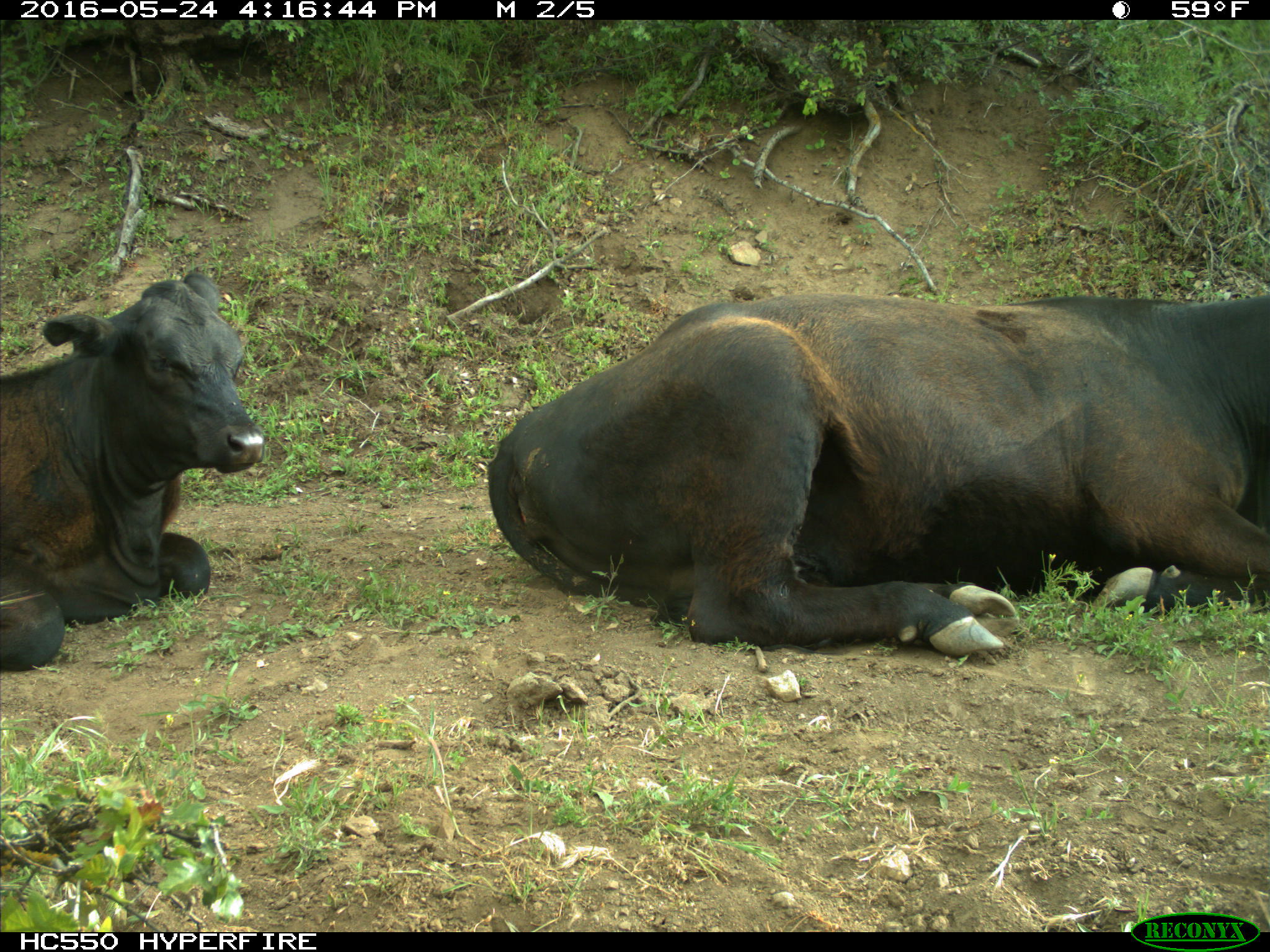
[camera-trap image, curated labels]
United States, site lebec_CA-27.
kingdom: Animalia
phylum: Chordata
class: Mammalia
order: Artiodactyla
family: Bovidae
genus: Bos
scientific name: Bos taurus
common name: domestic cow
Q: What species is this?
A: Bos taurus (domestic cow).